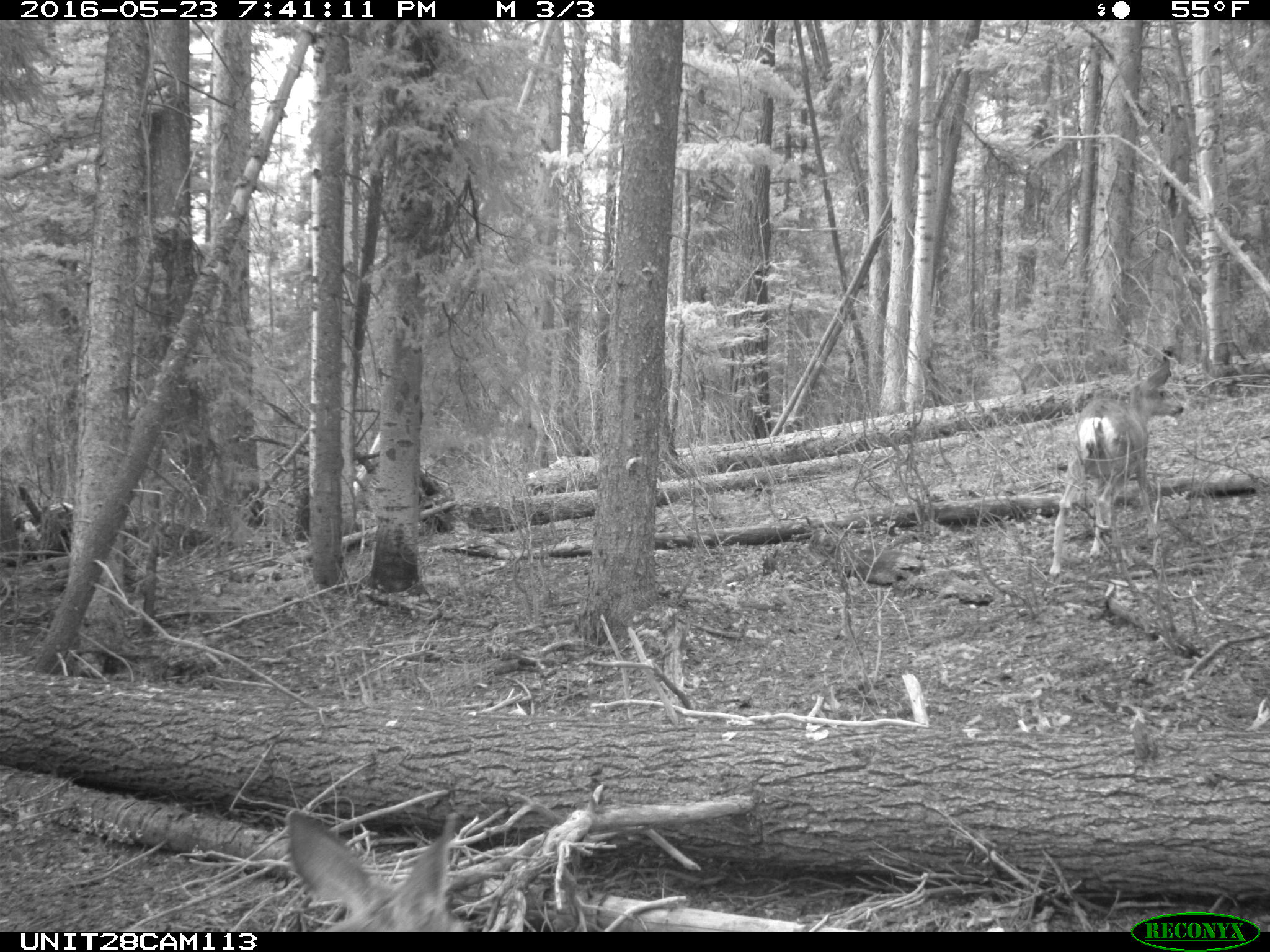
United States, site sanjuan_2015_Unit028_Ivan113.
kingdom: Animalia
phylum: Chordata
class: Mammalia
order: Artiodactyla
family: Cervidae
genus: Odocoileus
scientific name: Odocoileus hemionus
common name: mule deer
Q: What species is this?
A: Odocoileus hemionus (mule deer).